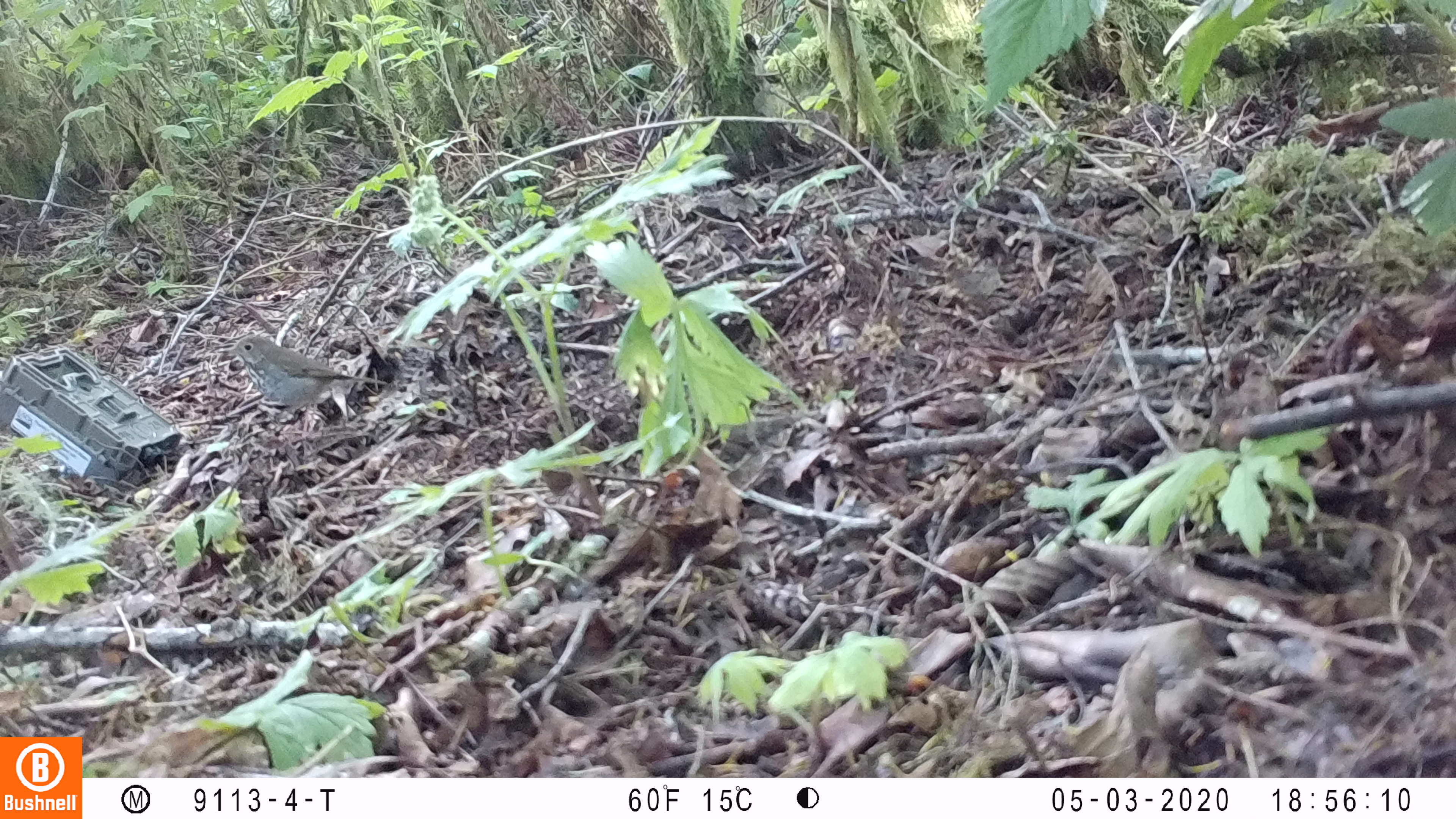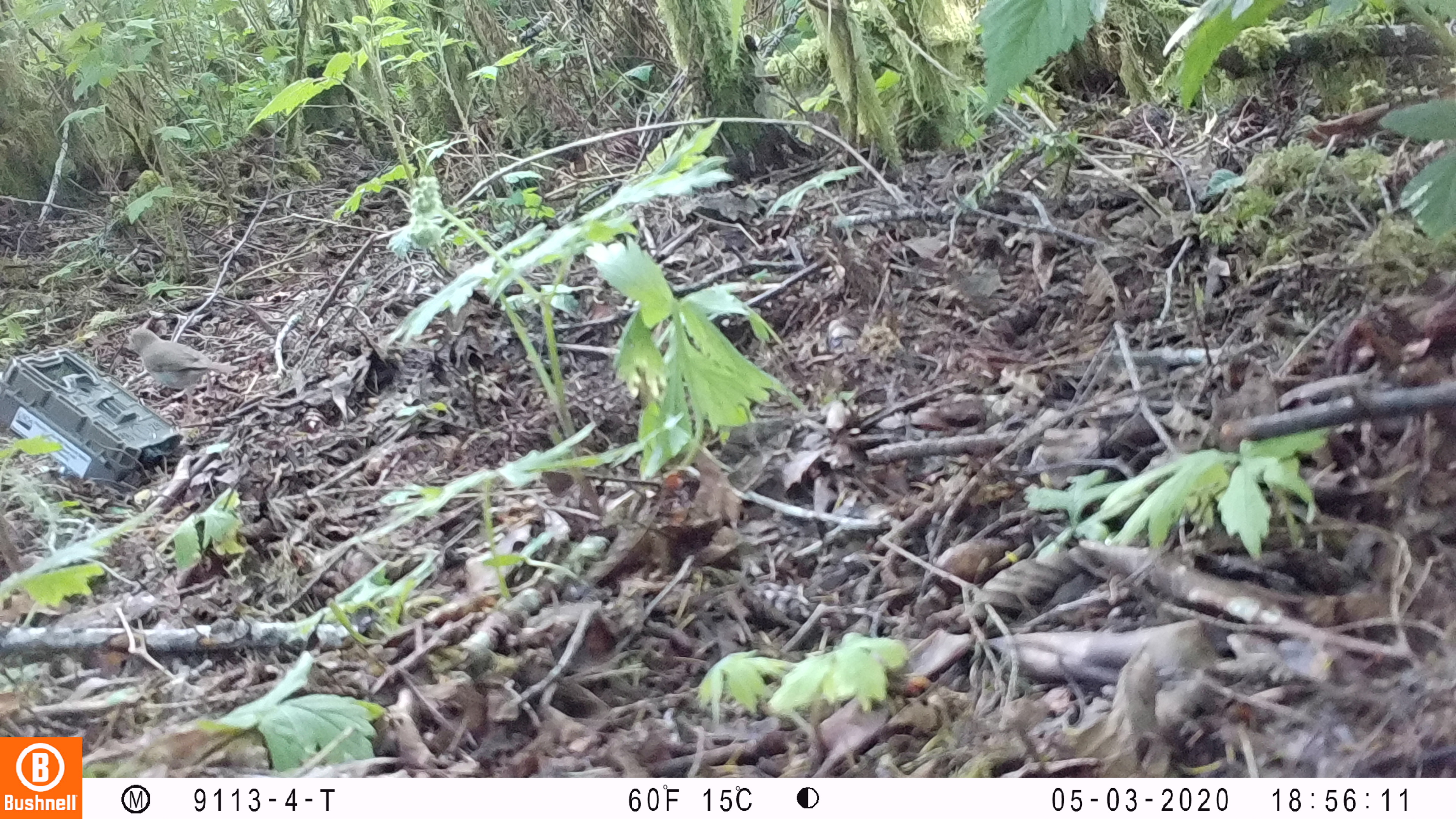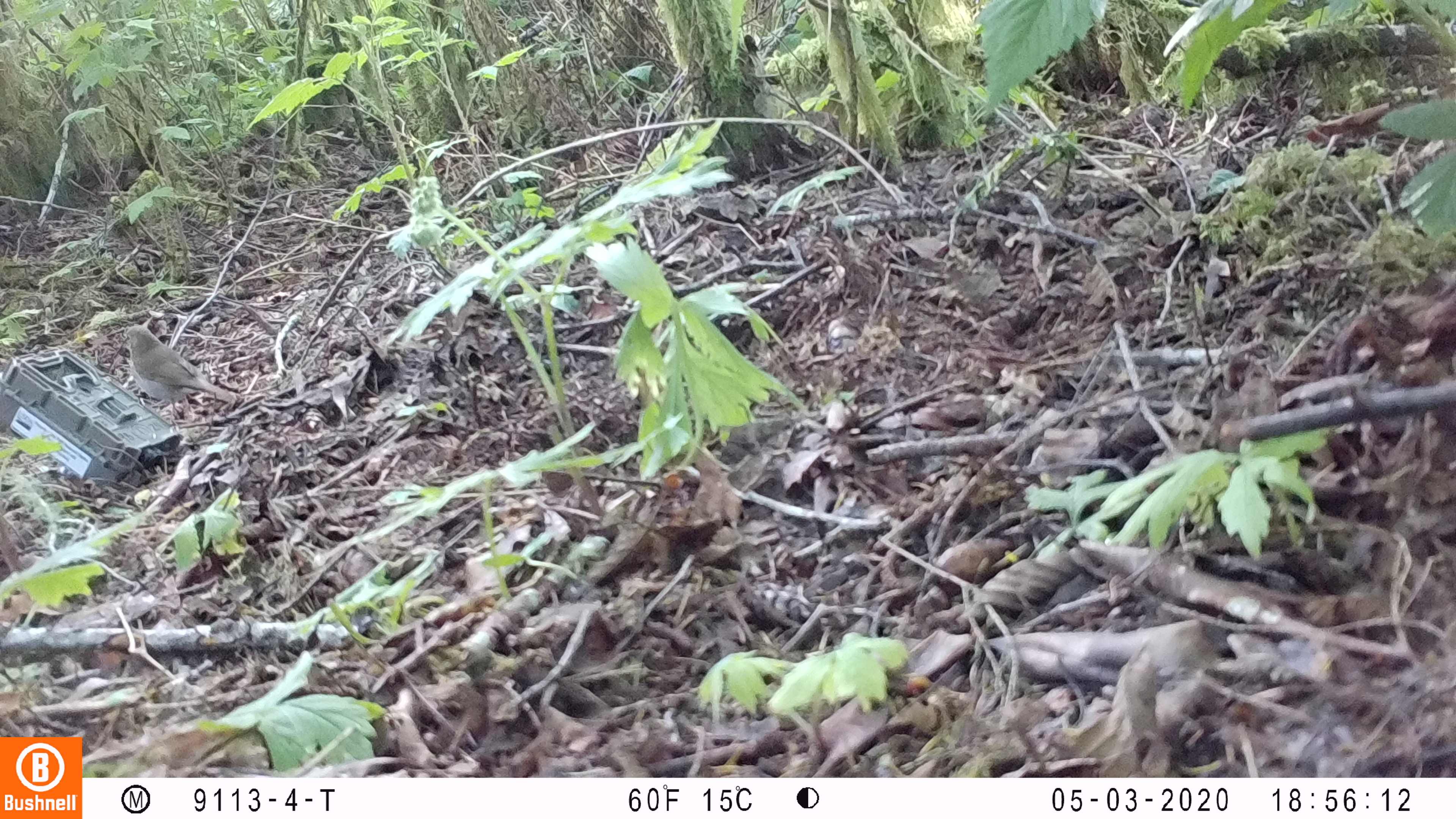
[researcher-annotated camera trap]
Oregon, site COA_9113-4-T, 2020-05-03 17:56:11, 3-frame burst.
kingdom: Animalia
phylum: Chordata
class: Aves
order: Passeriformes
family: Turdidae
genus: Catharus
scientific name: Catharus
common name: brown thrushes and nightingale-thrushes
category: catharus species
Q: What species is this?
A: Catharus species (brown thrushes and nightingale-thrushes) (Catharus).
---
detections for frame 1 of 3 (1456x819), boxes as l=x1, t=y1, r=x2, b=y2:
catharus species: l=217, t=333, r=365, b=417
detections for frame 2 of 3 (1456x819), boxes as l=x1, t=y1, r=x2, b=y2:
catharus species: l=129, t=320, r=232, b=406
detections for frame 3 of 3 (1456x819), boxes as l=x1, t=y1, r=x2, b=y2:
catharus species: l=116, t=323, r=231, b=407